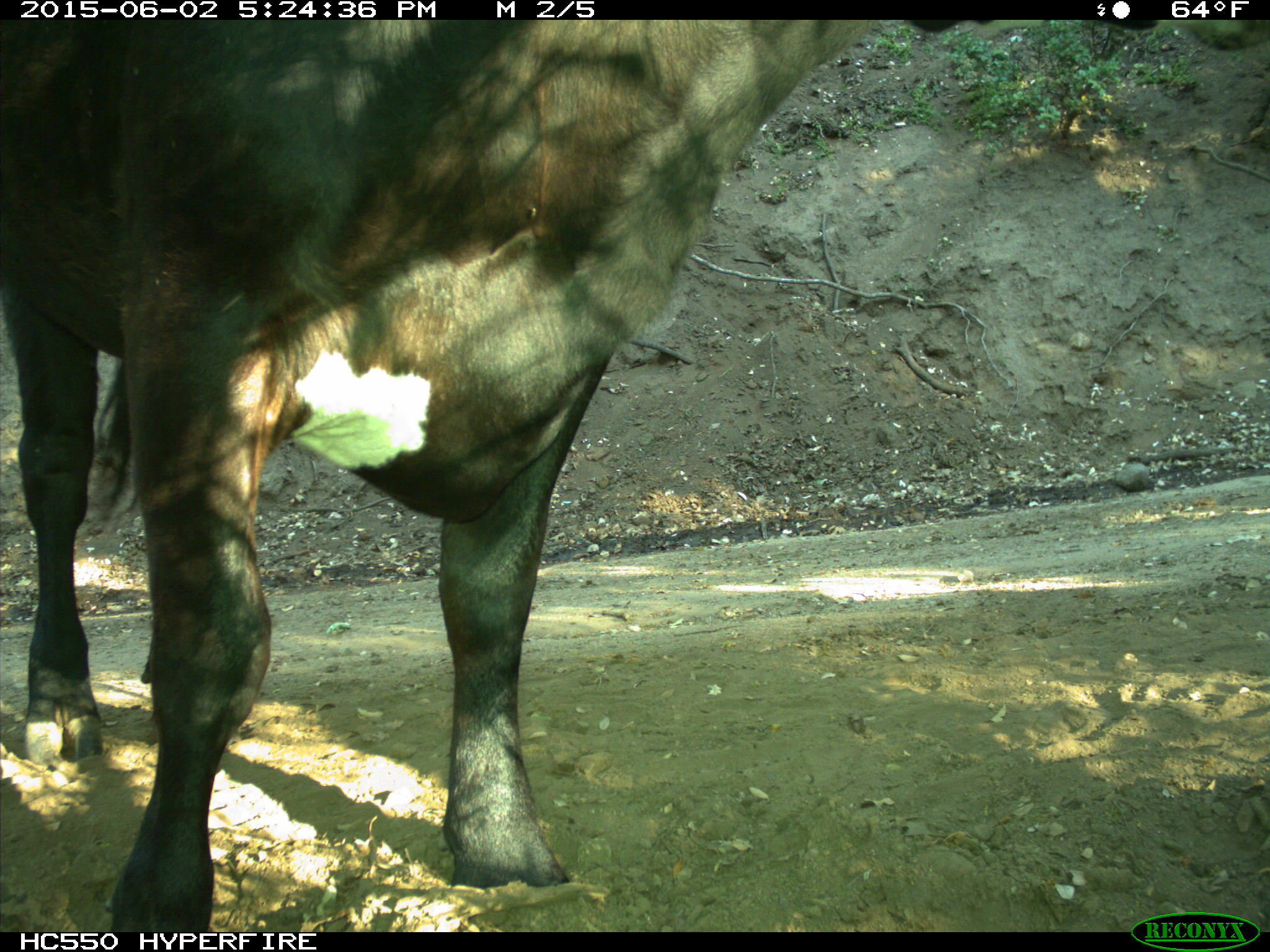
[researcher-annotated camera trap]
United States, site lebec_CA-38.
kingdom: Animalia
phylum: Chordata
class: Mammalia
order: Artiodactyla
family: Bovidae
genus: Bos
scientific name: Bos taurus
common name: domestic cow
Bos taurus (domestic cow).